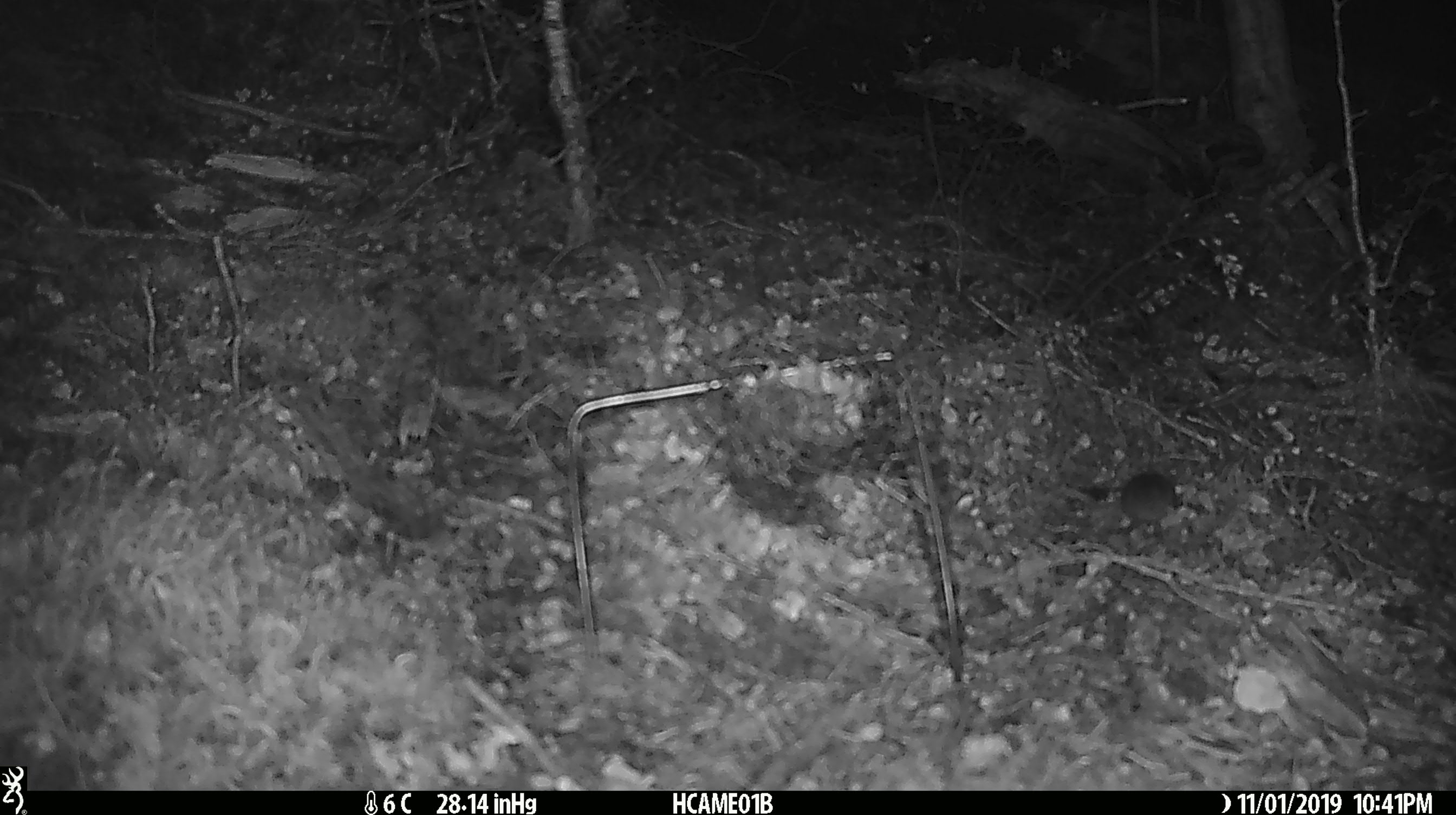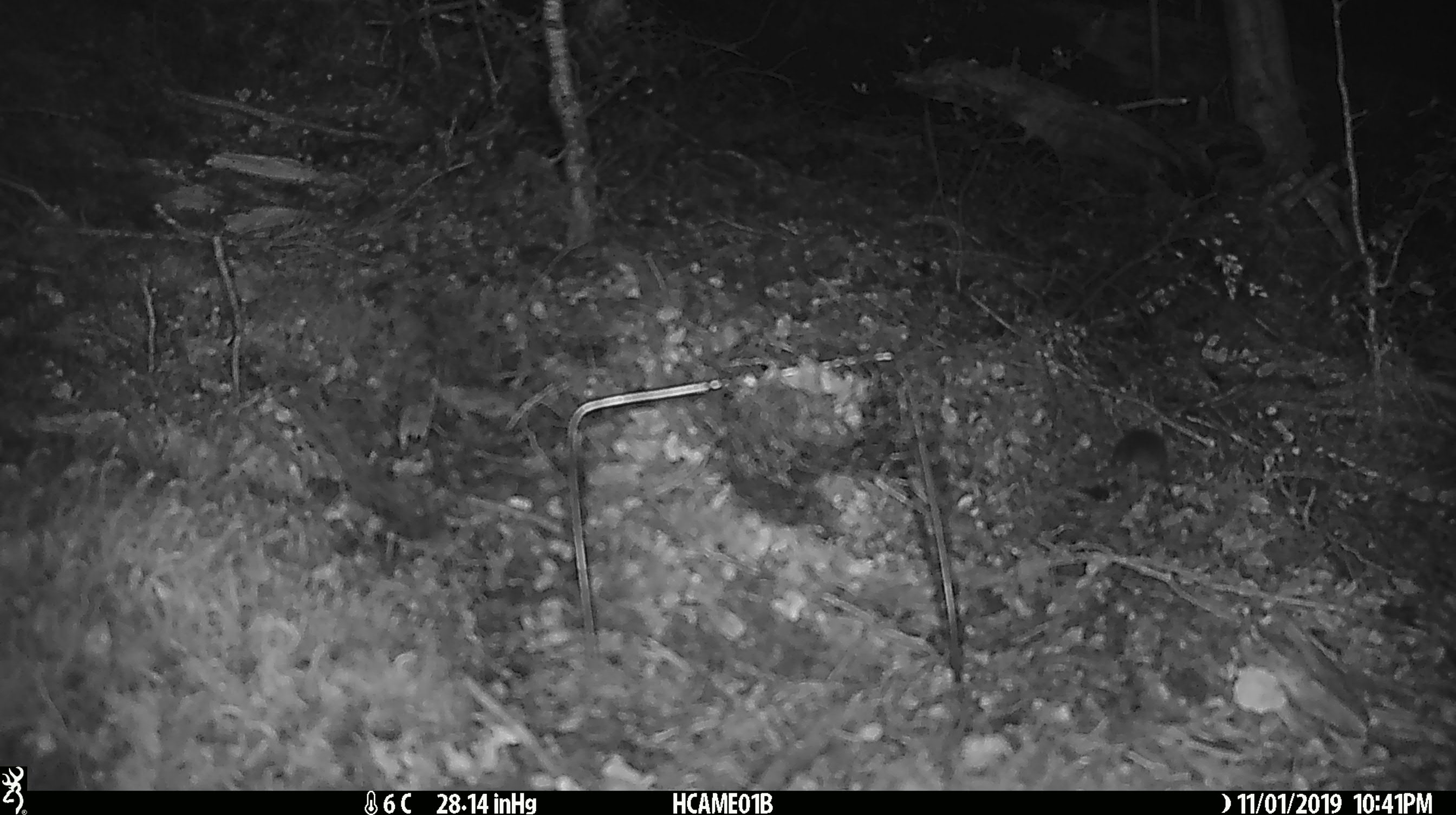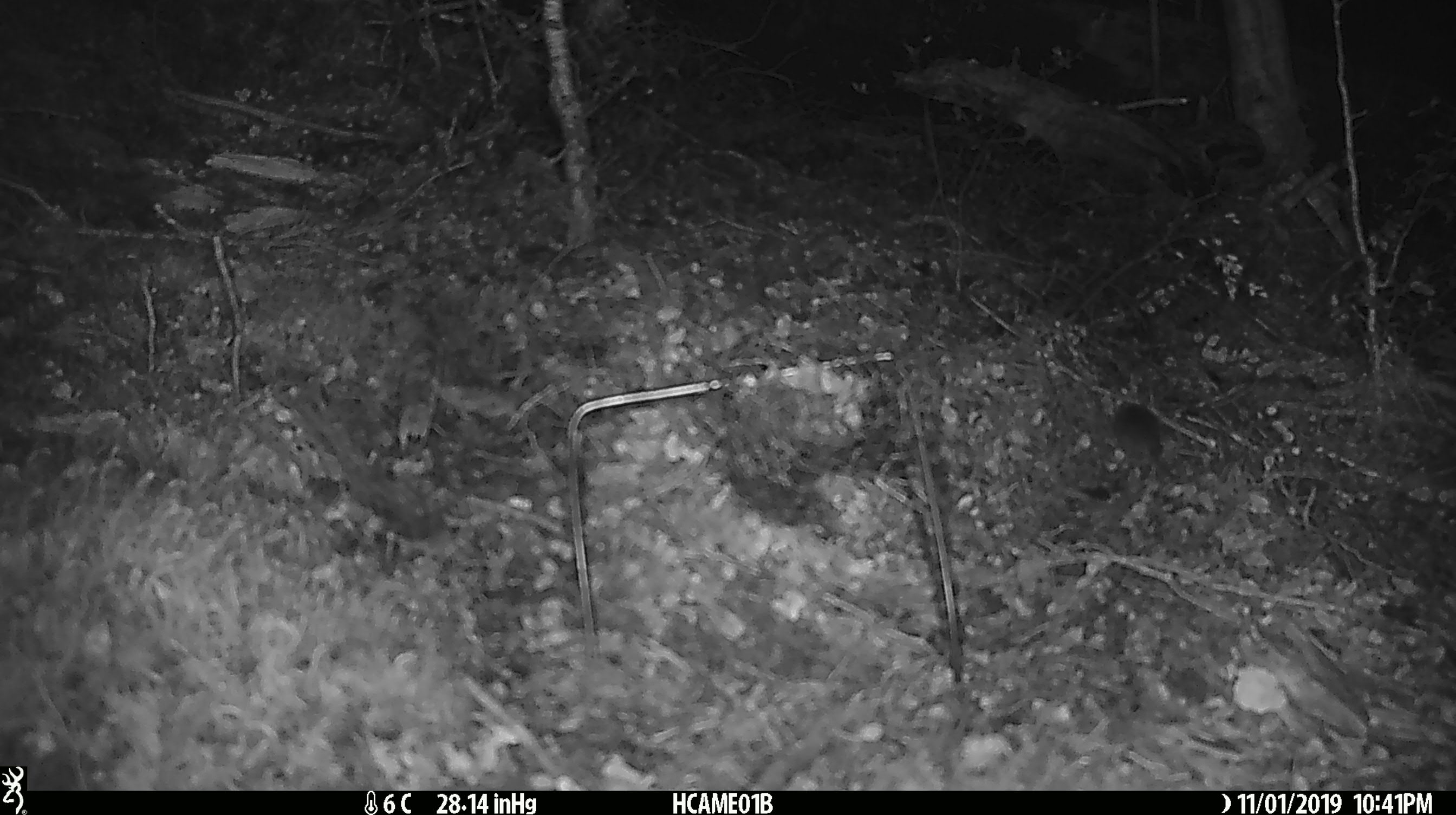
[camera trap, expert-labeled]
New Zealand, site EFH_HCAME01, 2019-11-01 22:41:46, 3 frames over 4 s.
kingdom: Animalia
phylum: Chordata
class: Mammalia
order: Rodentia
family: Muridae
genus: Mus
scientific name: Mus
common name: mouse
Mouse (Mus).